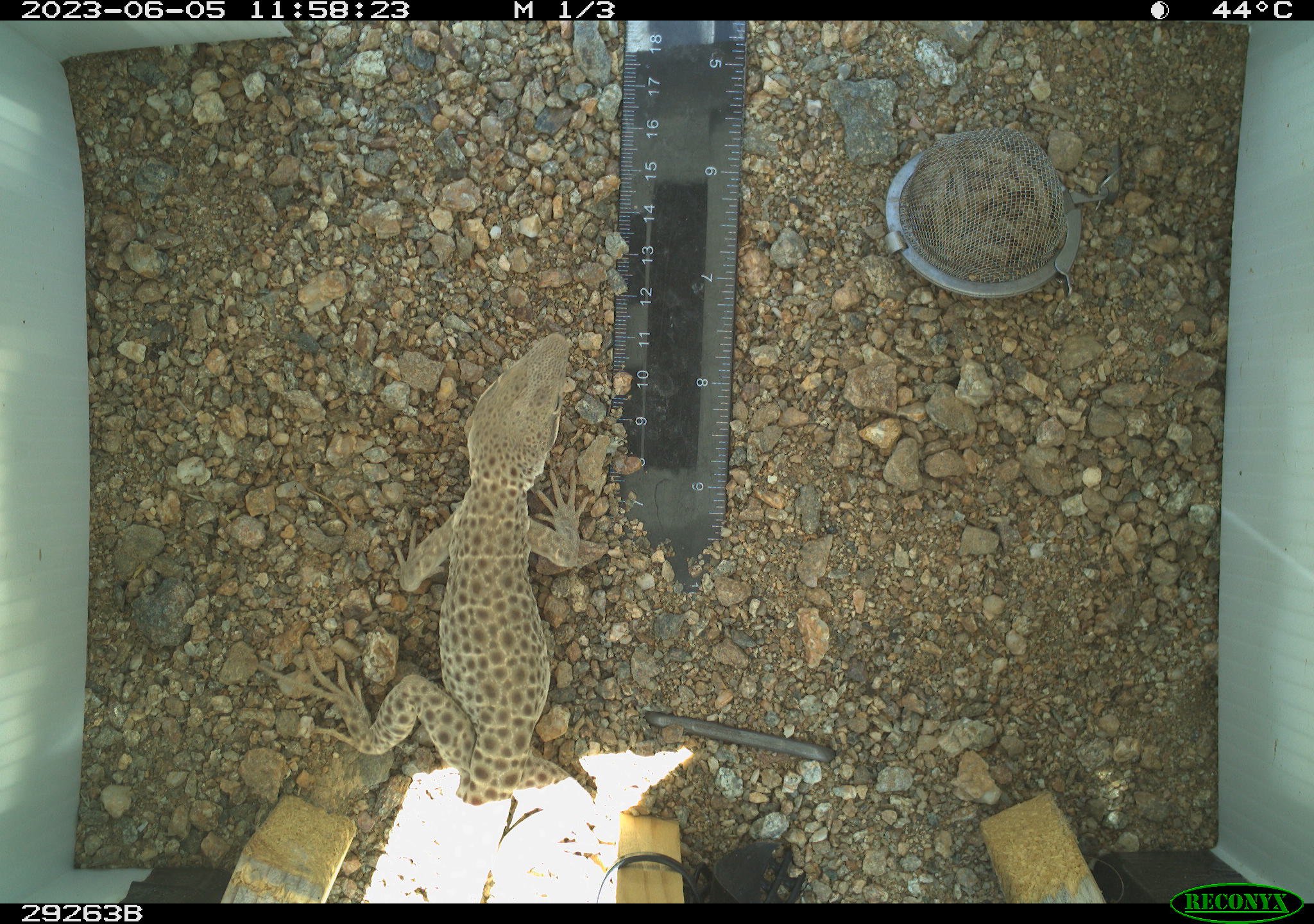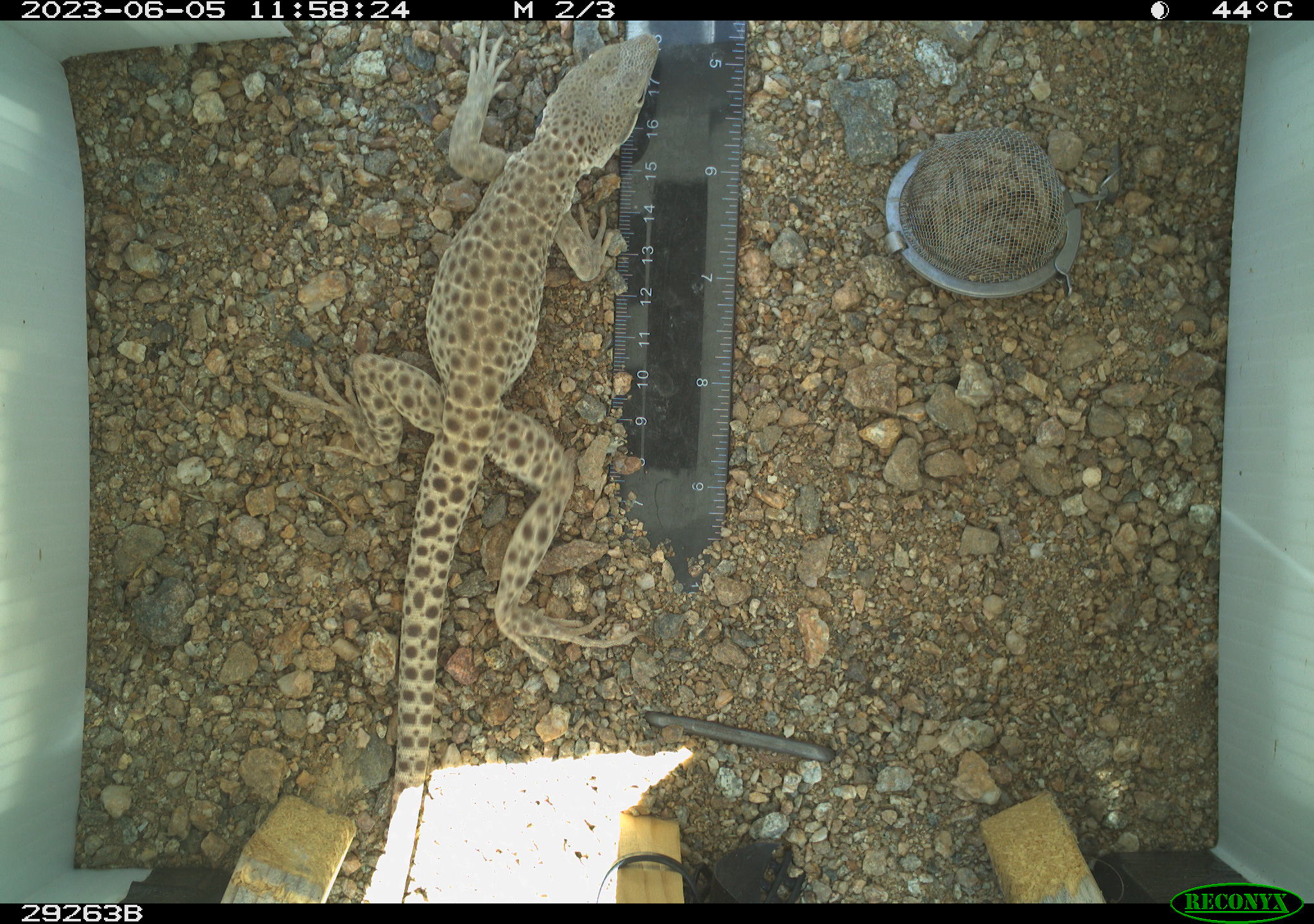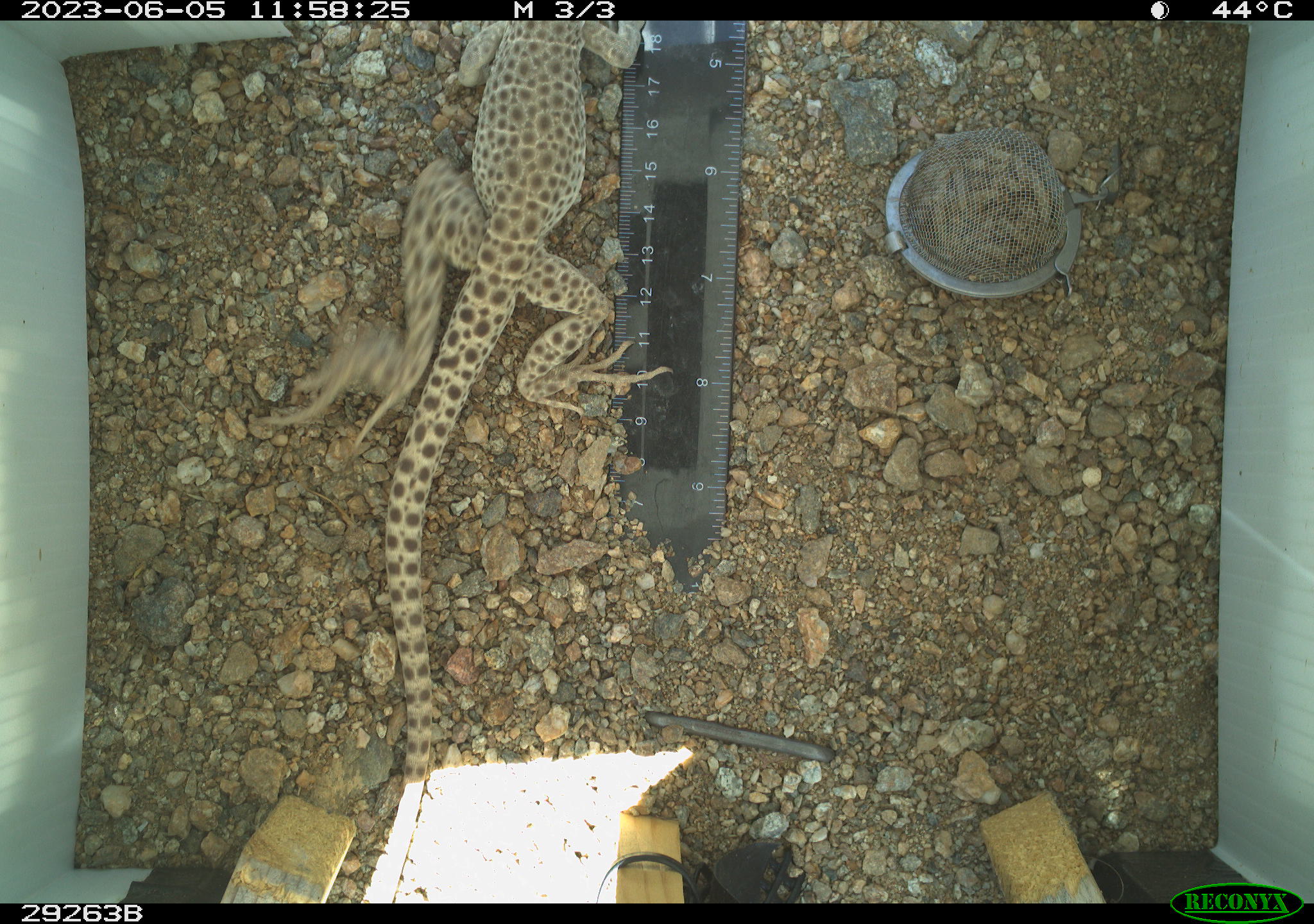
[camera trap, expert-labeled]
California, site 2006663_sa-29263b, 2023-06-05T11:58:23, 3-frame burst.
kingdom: Animalia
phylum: Chordata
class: Reptilia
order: Squamata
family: Crotaphytidae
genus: Gambelia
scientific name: Gambelia wislizenii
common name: long-nosed leopard lizard